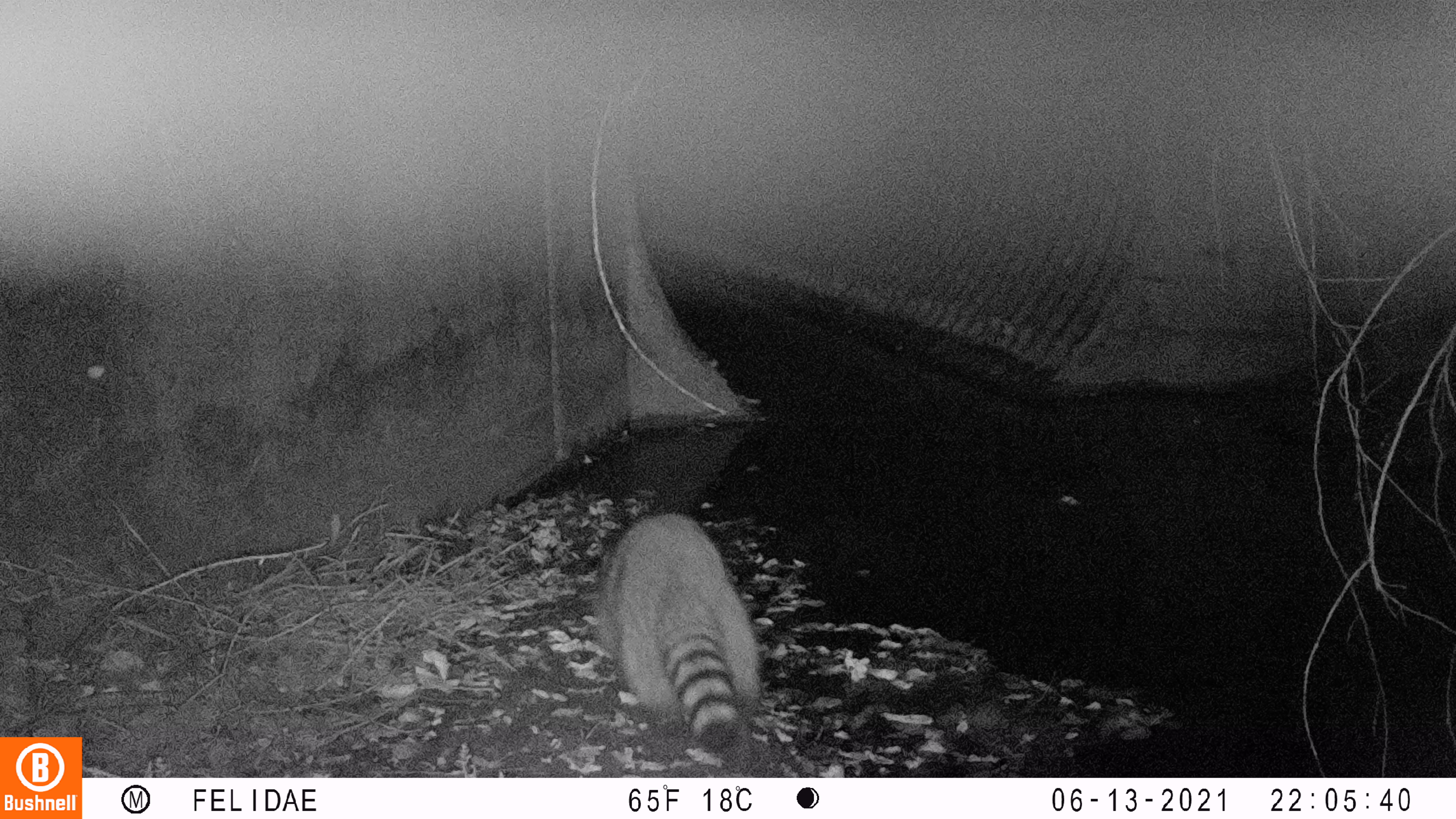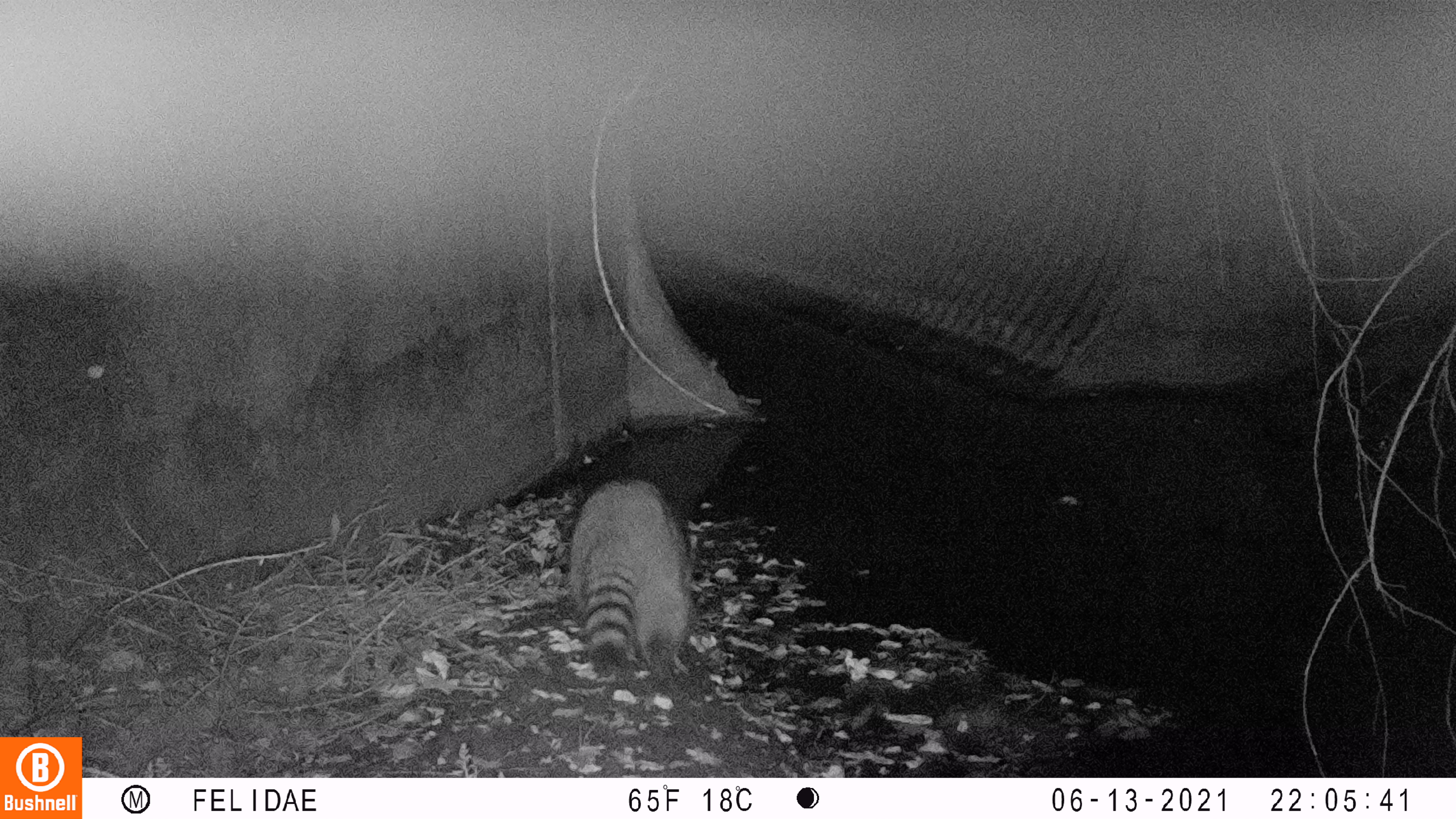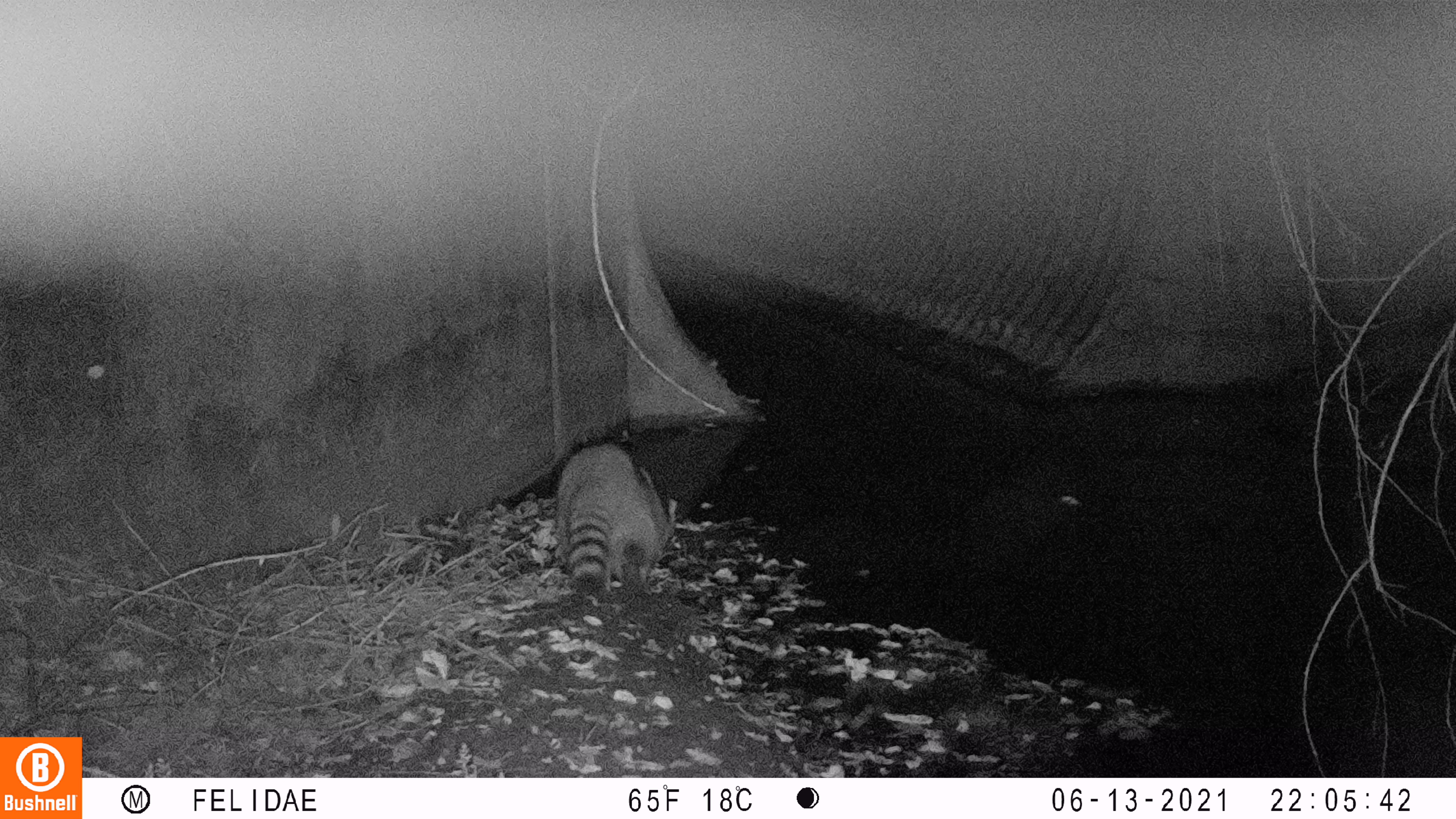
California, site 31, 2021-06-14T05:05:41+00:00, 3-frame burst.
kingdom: Animalia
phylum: Chordata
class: Mammalia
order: Carnivora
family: Procyonidae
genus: Procyon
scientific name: Procyon lotor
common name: raccoon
Raccoon (Procyon lotor).